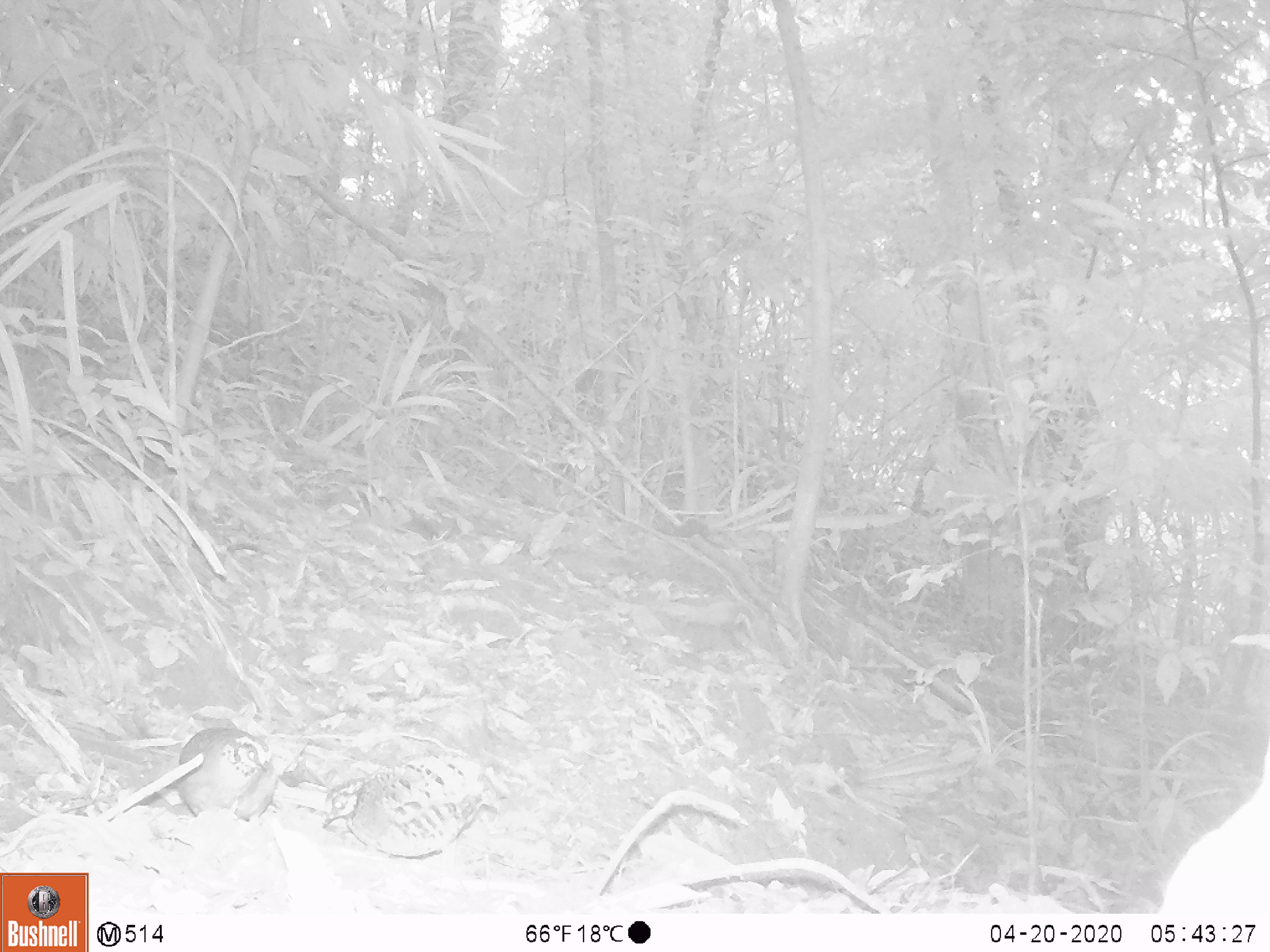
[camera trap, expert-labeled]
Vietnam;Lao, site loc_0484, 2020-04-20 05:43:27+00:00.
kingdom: Animalia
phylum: Chordata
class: Aves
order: Galliformes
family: Phasianidae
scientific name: Phasianidae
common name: partridge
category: unidentified partridge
Unidentified partridge (partridge) (Phasianidae). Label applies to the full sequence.